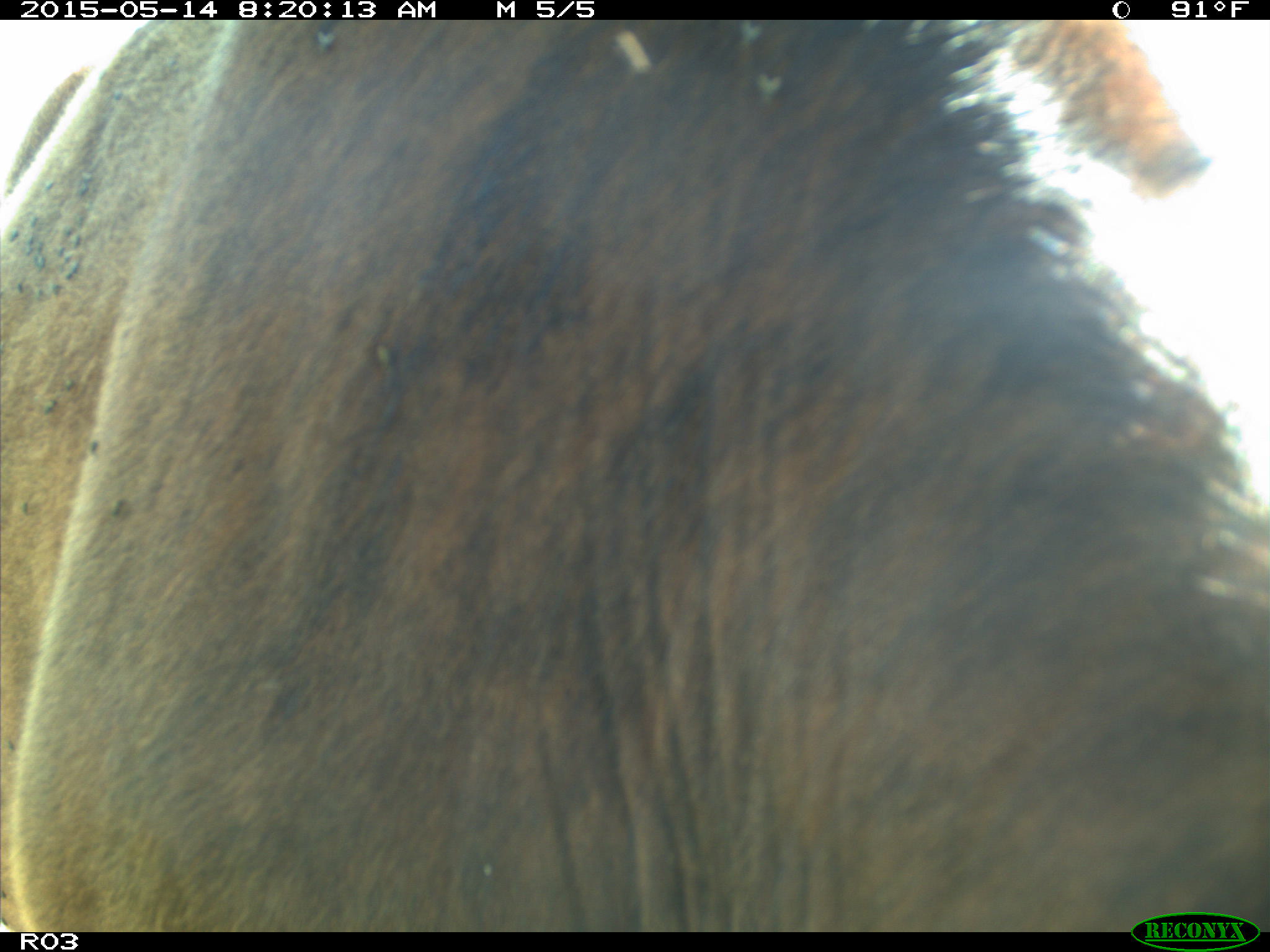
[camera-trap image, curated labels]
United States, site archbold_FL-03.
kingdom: Animalia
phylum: Chordata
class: Mammalia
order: Artiodactyla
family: Bovidae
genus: Bos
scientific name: Bos taurus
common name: domestic cow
Bos taurus (domestic cow).